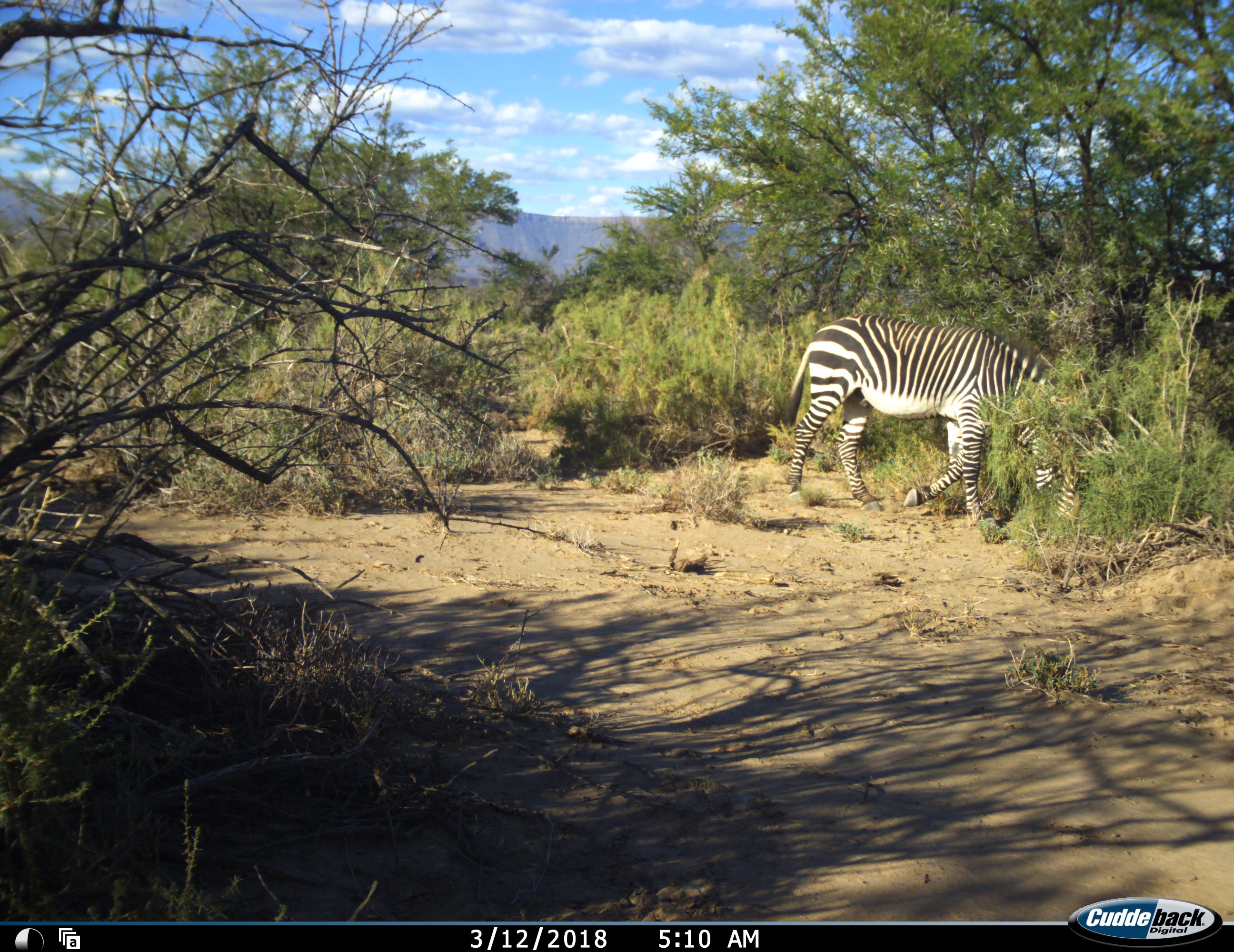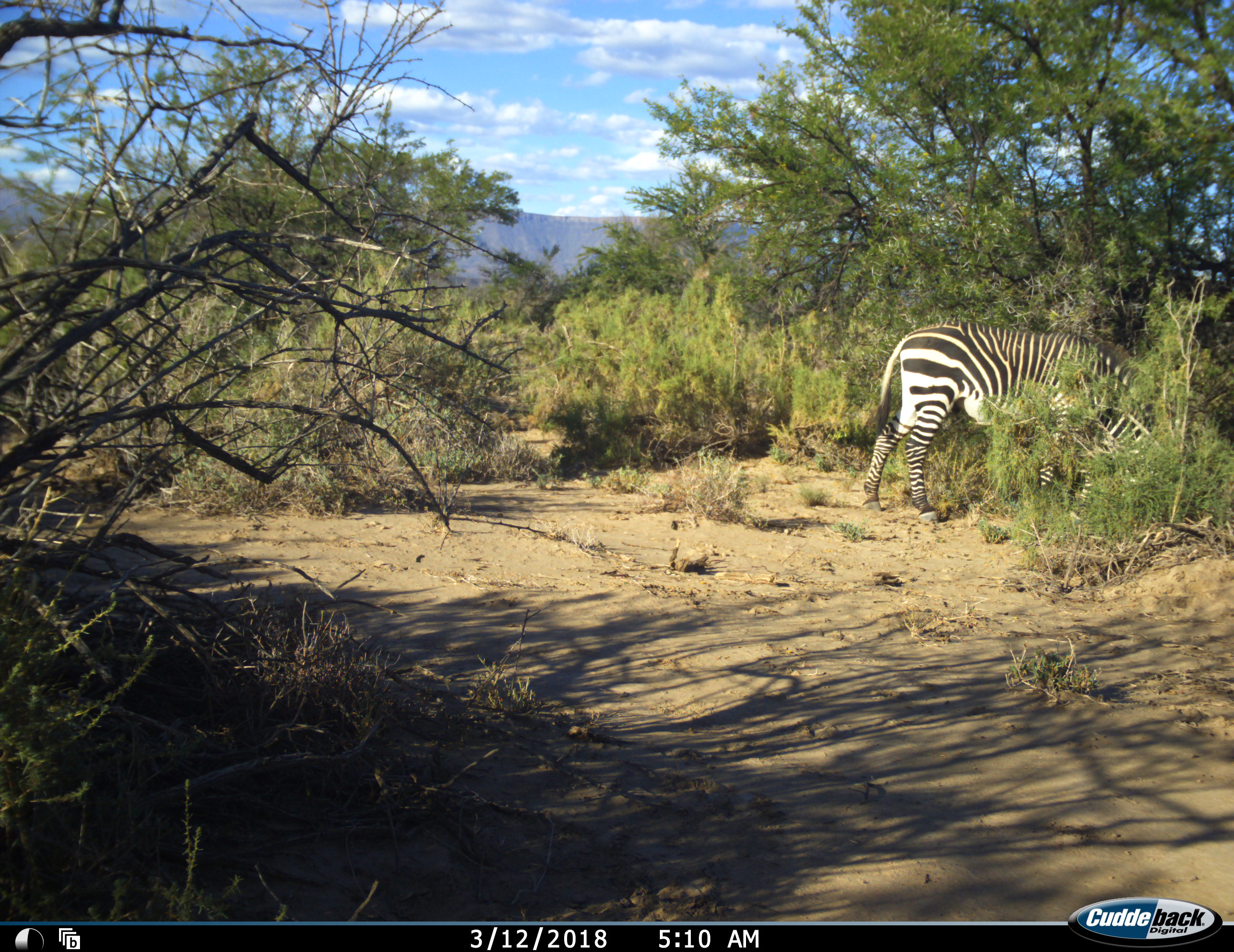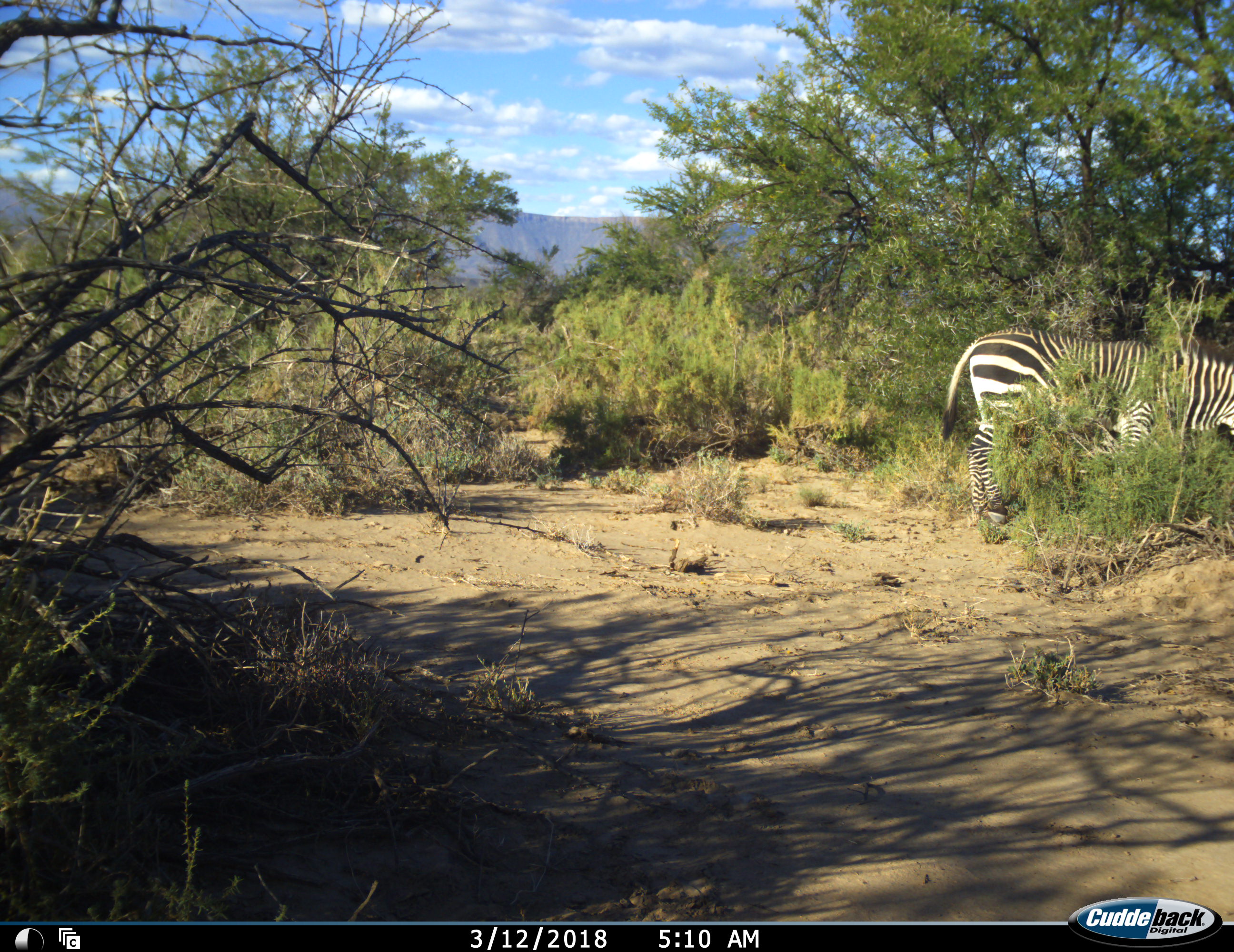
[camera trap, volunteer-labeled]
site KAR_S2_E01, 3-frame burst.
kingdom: Animalia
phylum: Chordata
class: Mammalia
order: Perissodactyla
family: Equidae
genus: Equus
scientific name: Equus zebra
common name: mountain zebra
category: zebramountain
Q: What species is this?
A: Zebramountain (mountain zebra) (Equus zebra).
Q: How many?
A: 1.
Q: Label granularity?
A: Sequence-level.